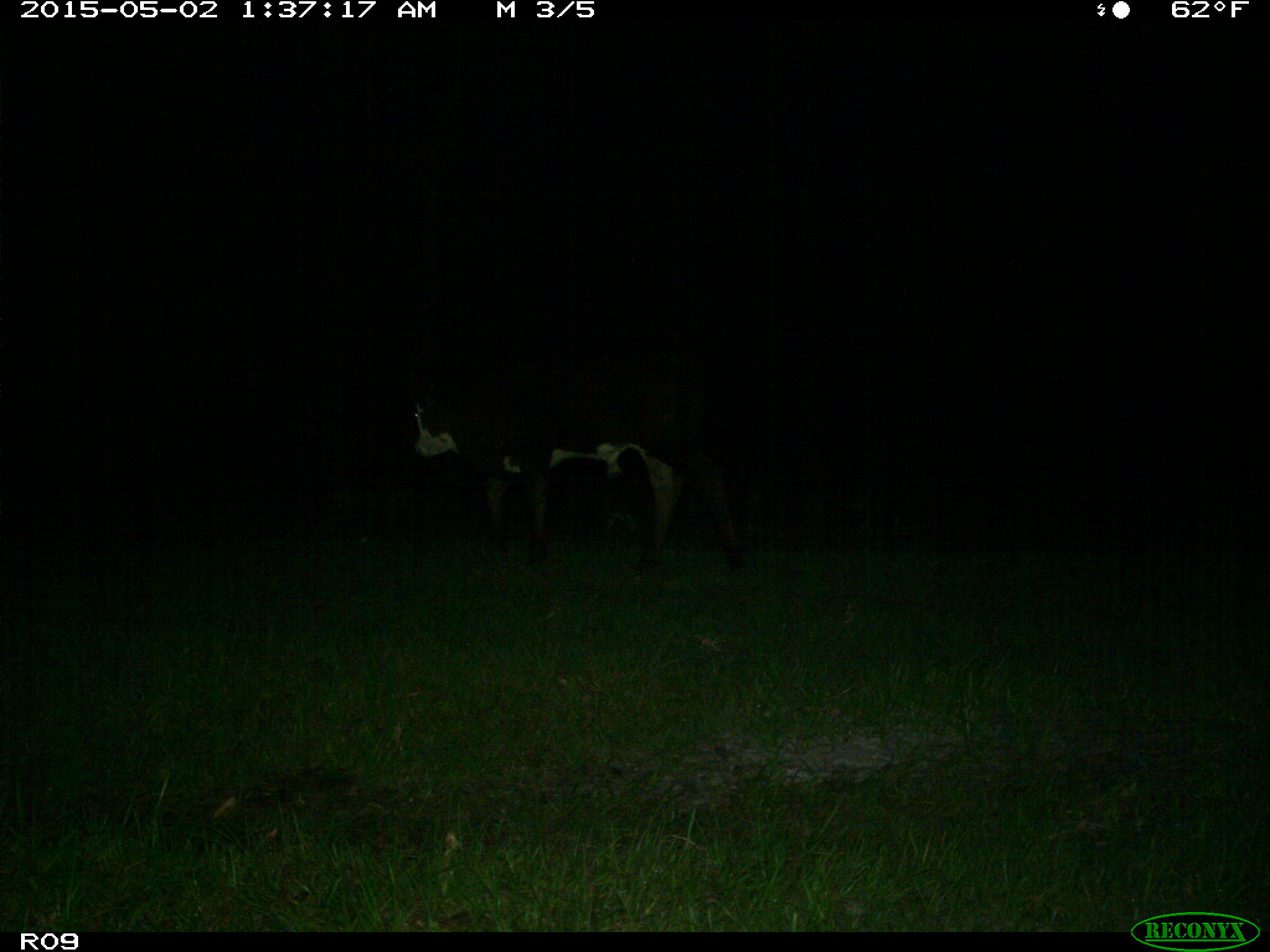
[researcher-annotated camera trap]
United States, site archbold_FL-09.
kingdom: Animalia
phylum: Chordata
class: Mammalia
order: Artiodactyla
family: Bovidae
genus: Bos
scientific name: Bos taurus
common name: domestic cow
Bos taurus (domestic cow).